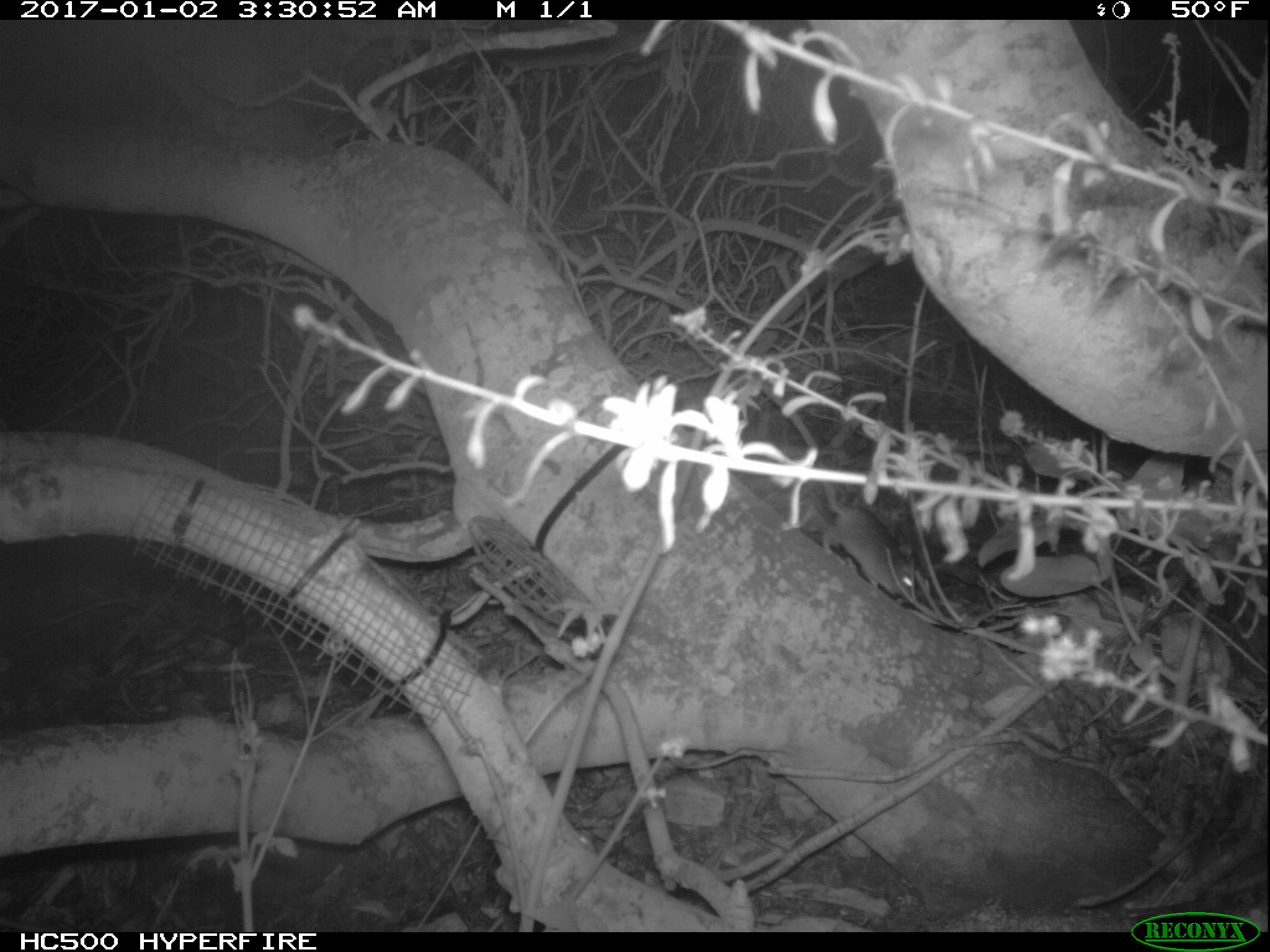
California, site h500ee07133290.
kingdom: Animalia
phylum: Chordata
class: Mammalia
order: Rodentia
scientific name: Rodentia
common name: rodent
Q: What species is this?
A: Rodent (Rodentia).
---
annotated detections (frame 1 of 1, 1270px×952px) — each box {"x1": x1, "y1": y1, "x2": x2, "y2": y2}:
rodent: {"x1": 822, "y1": 498, "x2": 921, "y2": 603}